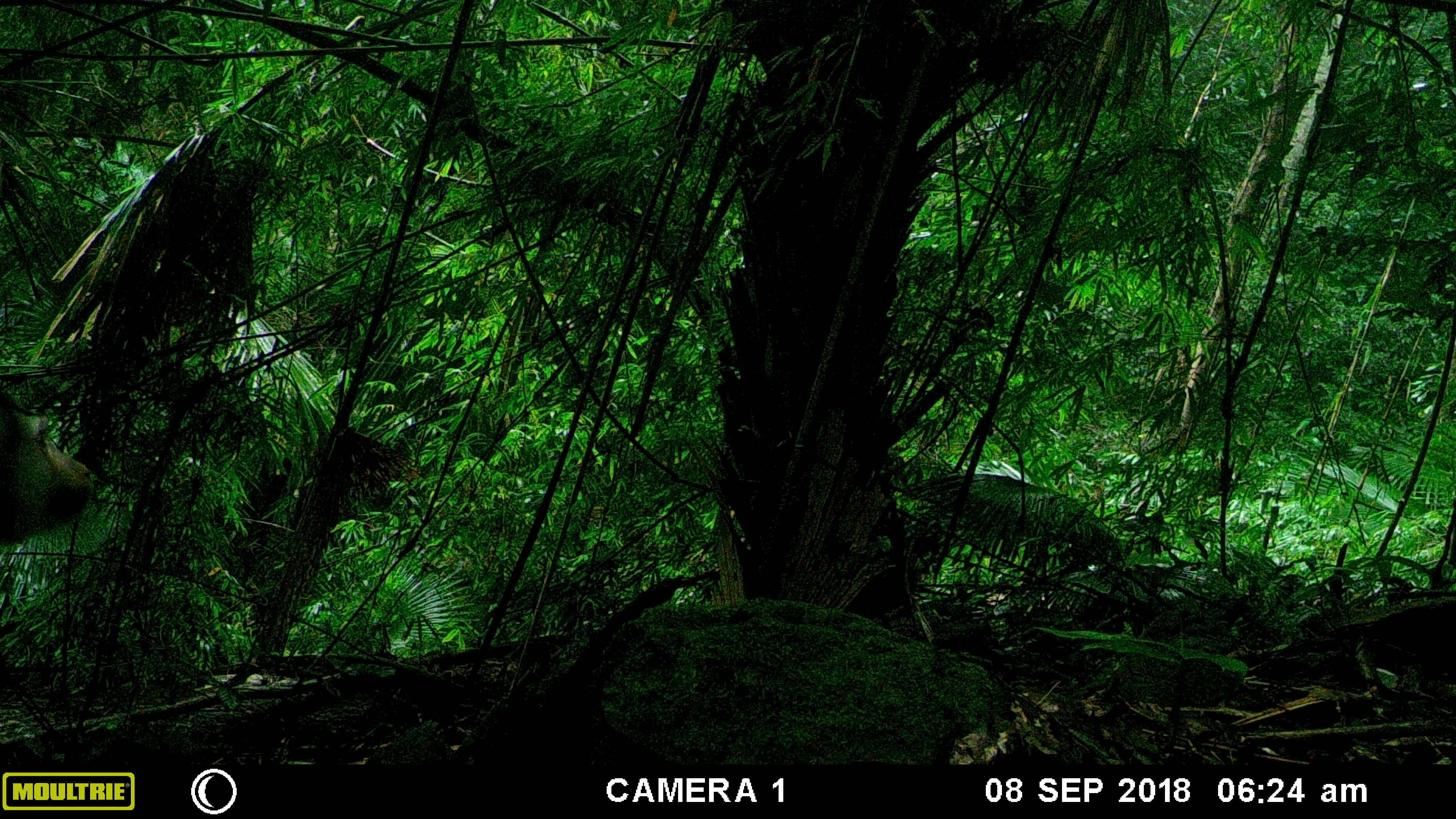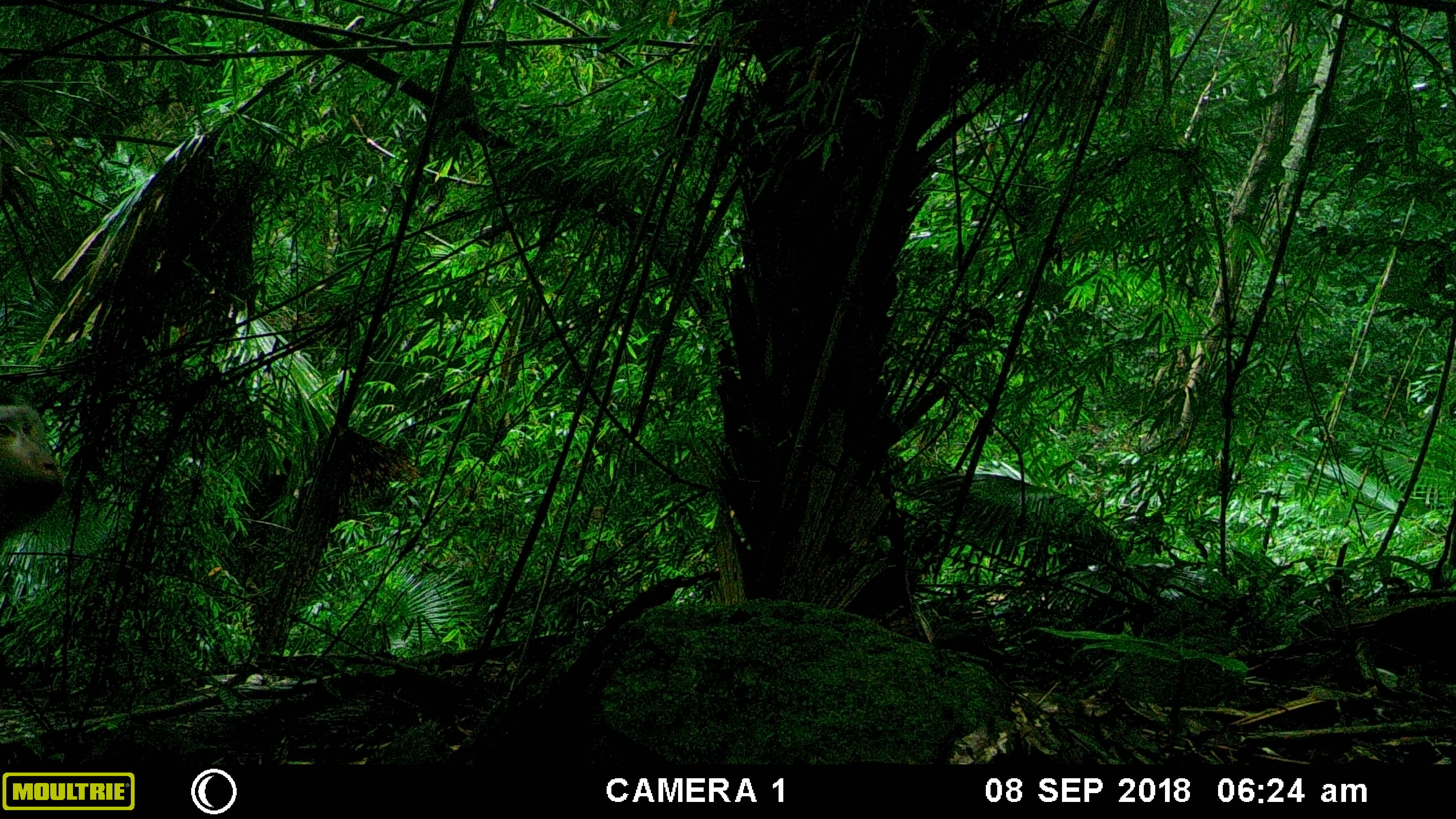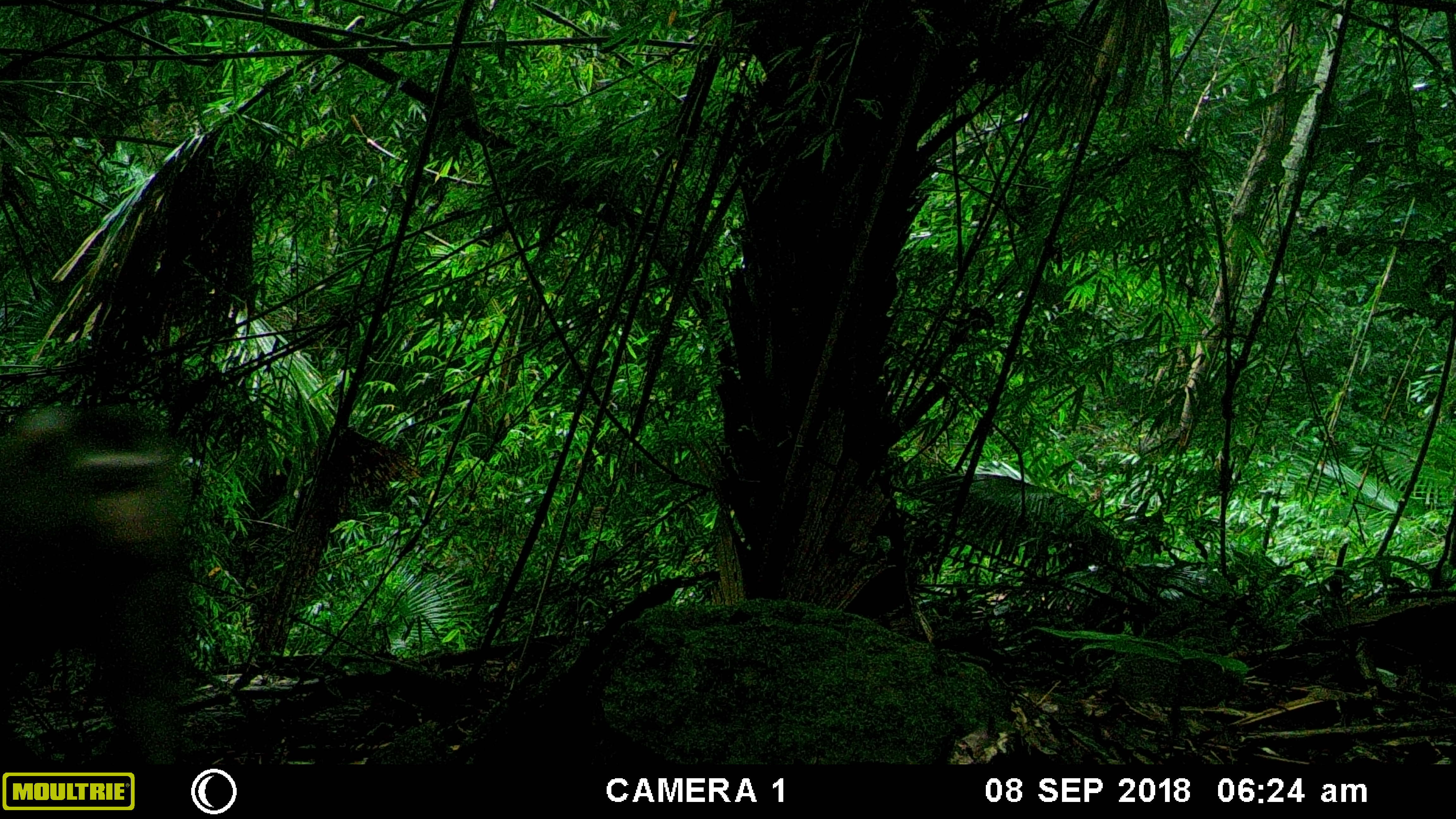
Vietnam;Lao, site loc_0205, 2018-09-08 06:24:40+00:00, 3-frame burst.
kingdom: Animalia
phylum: Chordata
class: Mammalia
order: Primates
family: Cercopithecidae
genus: Macaca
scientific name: Macaca nemestrina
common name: pig-tailed macaque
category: pig tailed macaque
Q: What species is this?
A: Pig tailed macaque (pig-tailed macaque) (Macaca nemestrina).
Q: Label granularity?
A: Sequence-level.